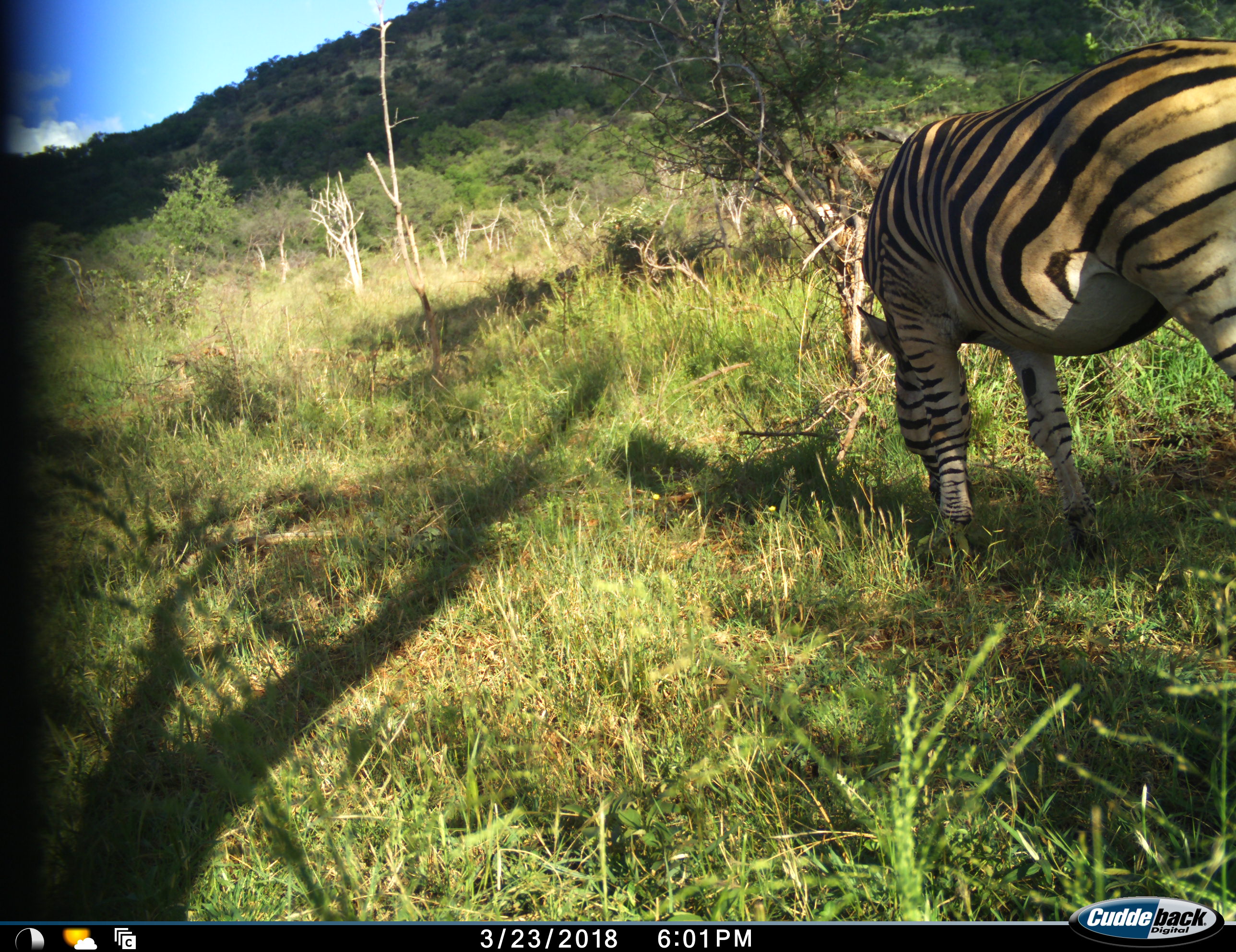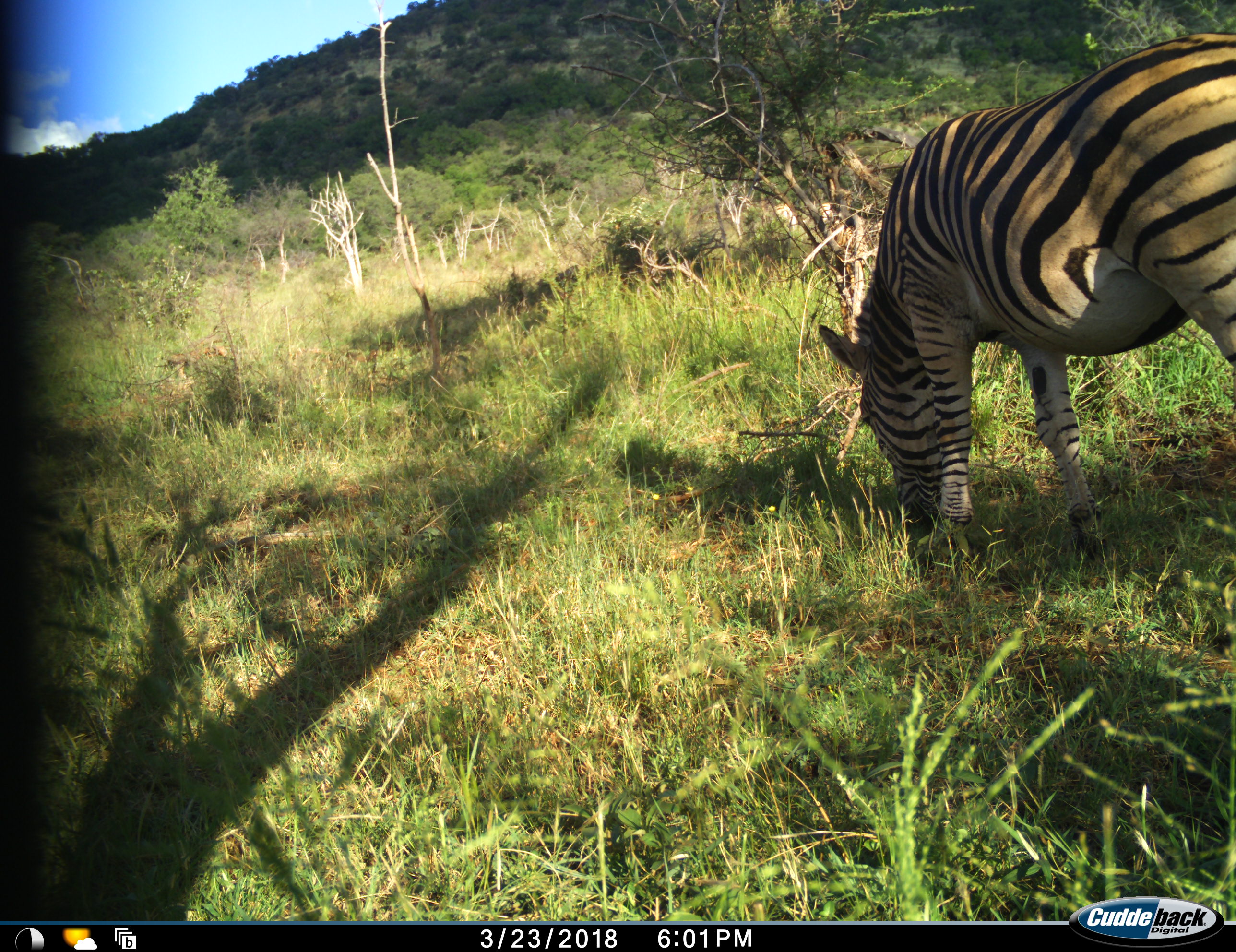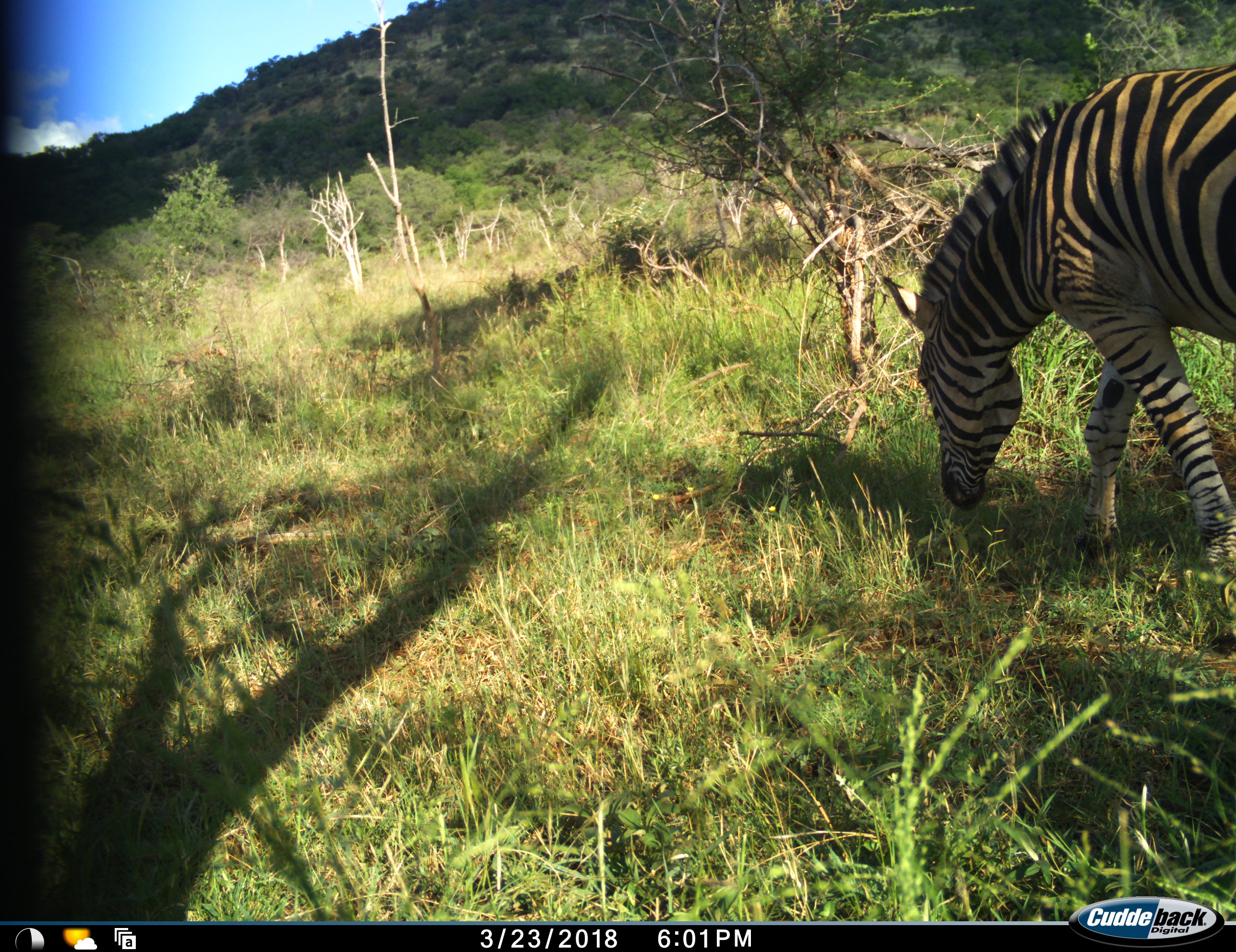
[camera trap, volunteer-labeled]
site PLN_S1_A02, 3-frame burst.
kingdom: Animalia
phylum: Chordata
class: Mammalia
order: Perissodactyla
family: Equidae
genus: Equus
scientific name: Equus quagga burchellii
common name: burchell's zebra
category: zebraburchells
Zebraburchells (burchell's zebra) (Equus quagga burchellii), count 1. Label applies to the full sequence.